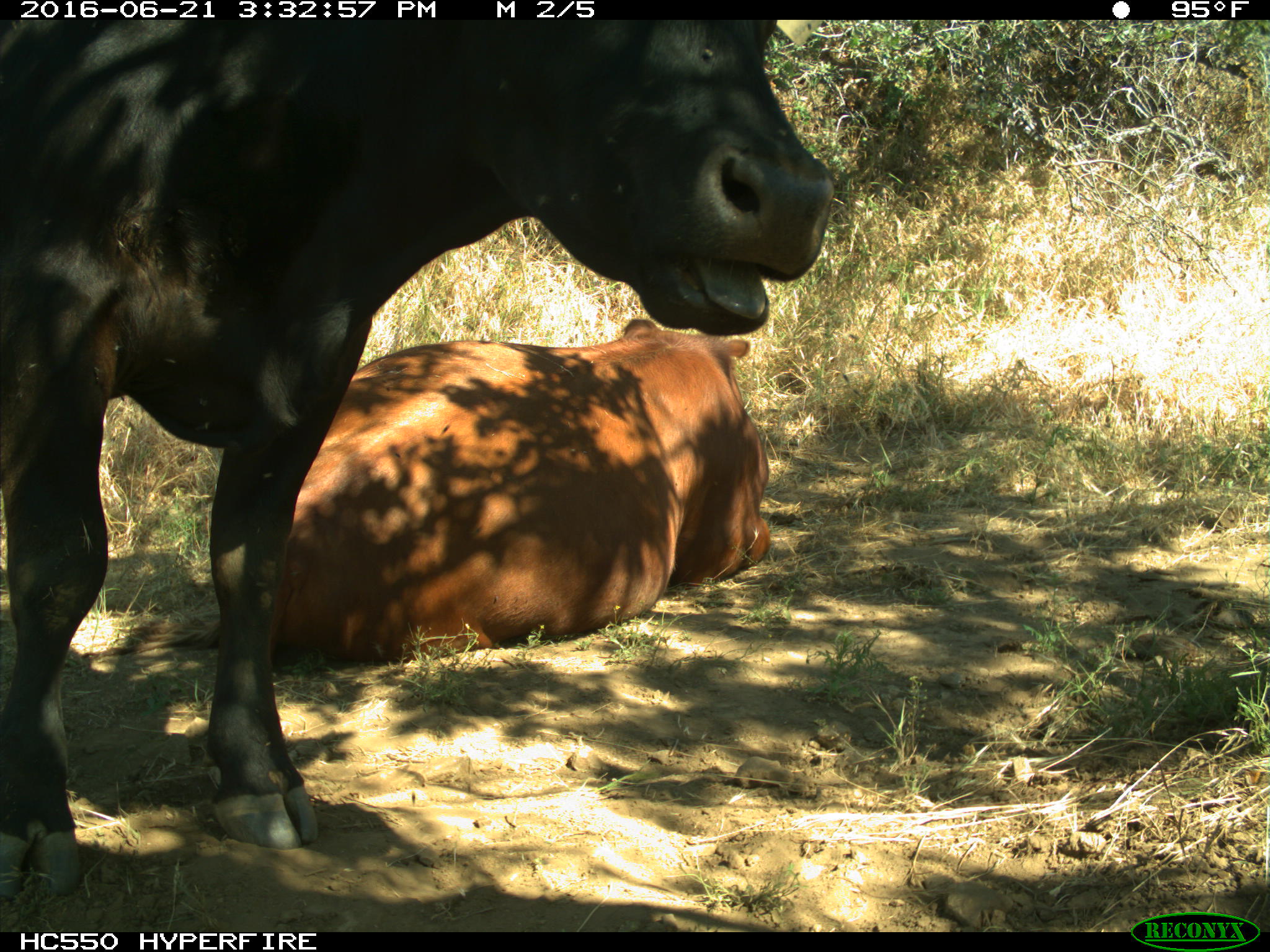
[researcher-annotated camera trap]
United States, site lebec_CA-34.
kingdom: Animalia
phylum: Chordata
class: Mammalia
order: Artiodactyla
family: Bovidae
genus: Bos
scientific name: Bos taurus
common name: domestic cow